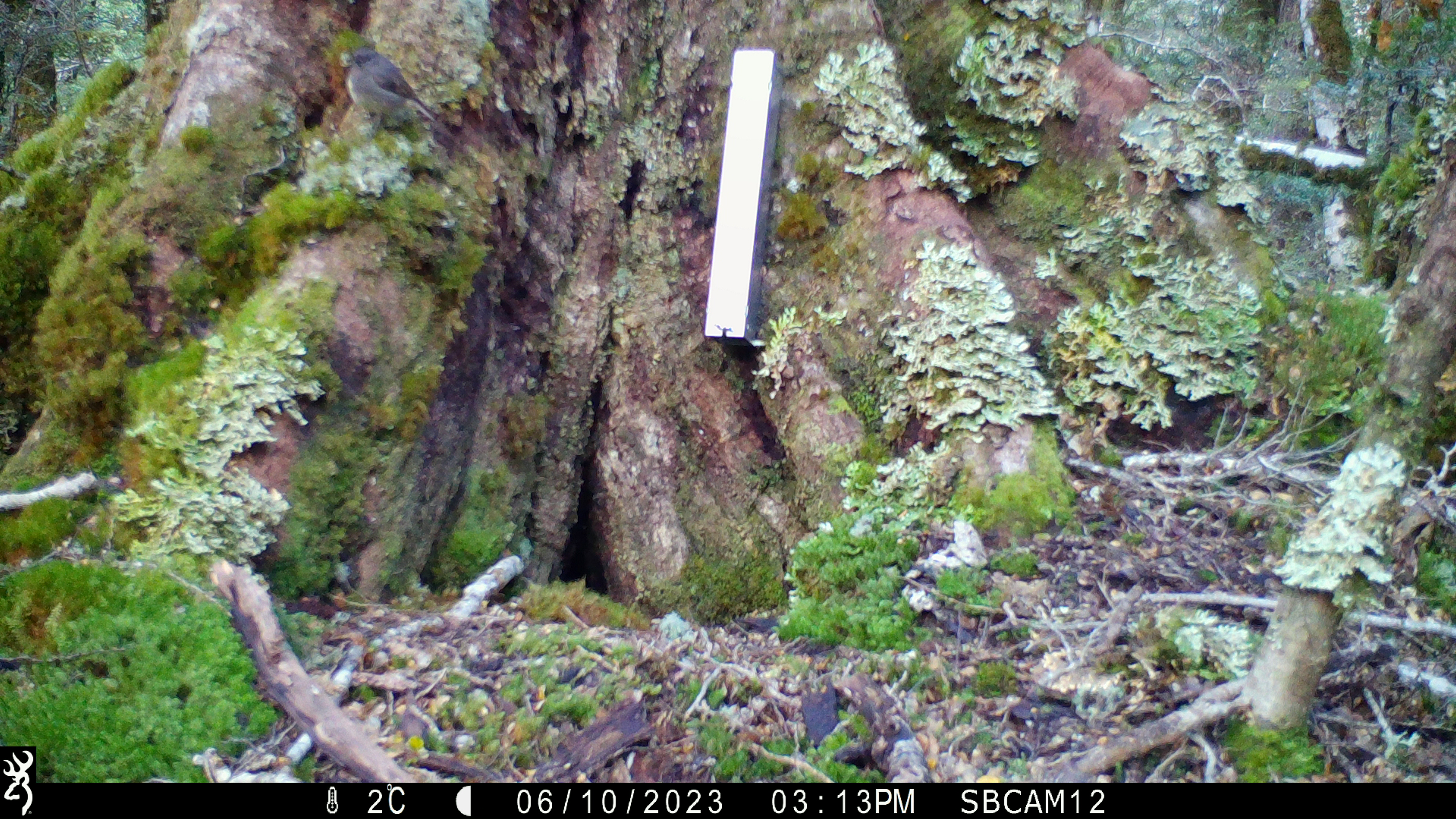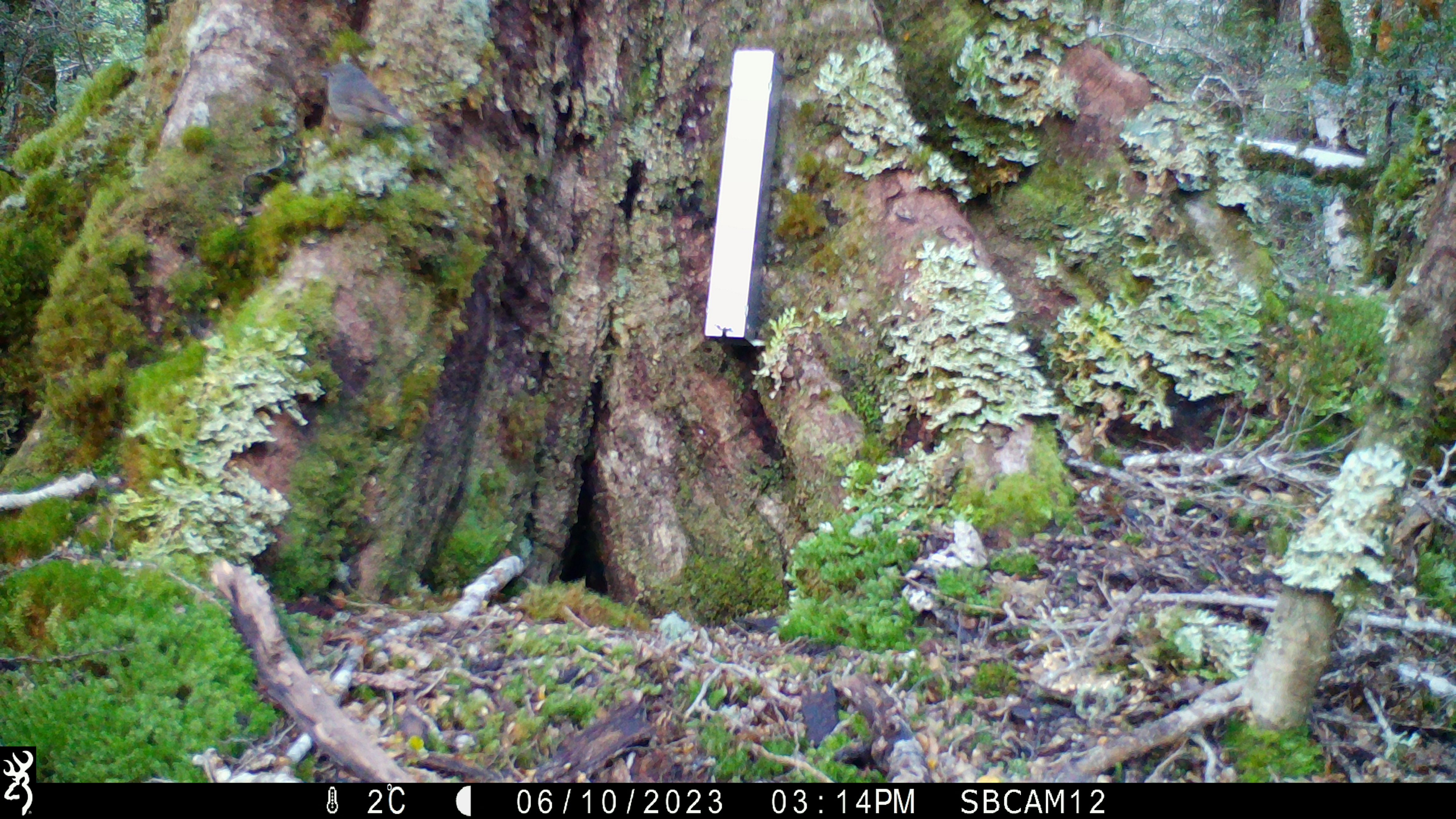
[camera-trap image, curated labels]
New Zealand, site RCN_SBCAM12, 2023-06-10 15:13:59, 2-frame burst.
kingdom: Animalia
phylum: Chordata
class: Aves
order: Passeriformes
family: Petroicidae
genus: Petroica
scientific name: Petroica australis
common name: new zealand robin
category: robin